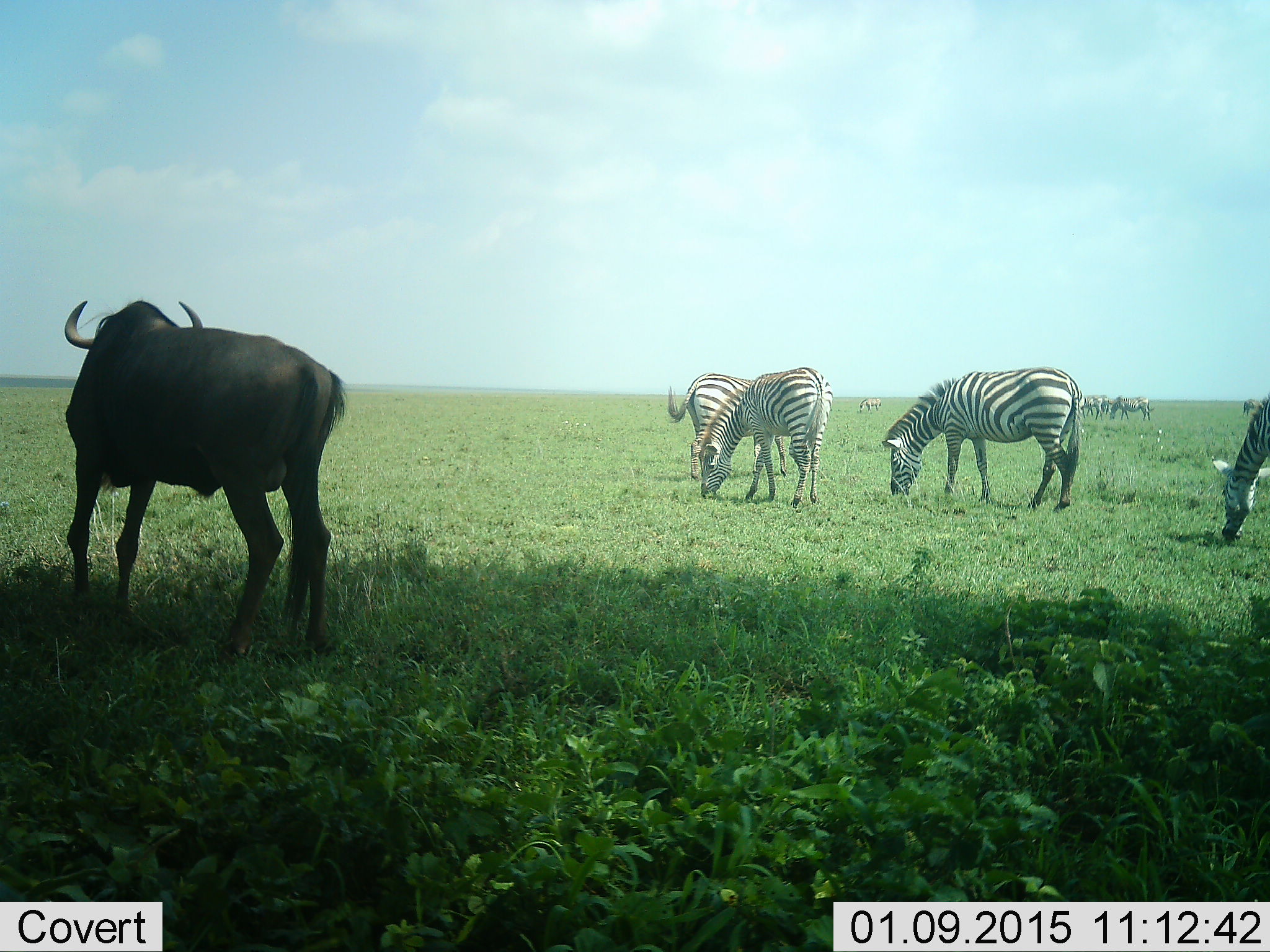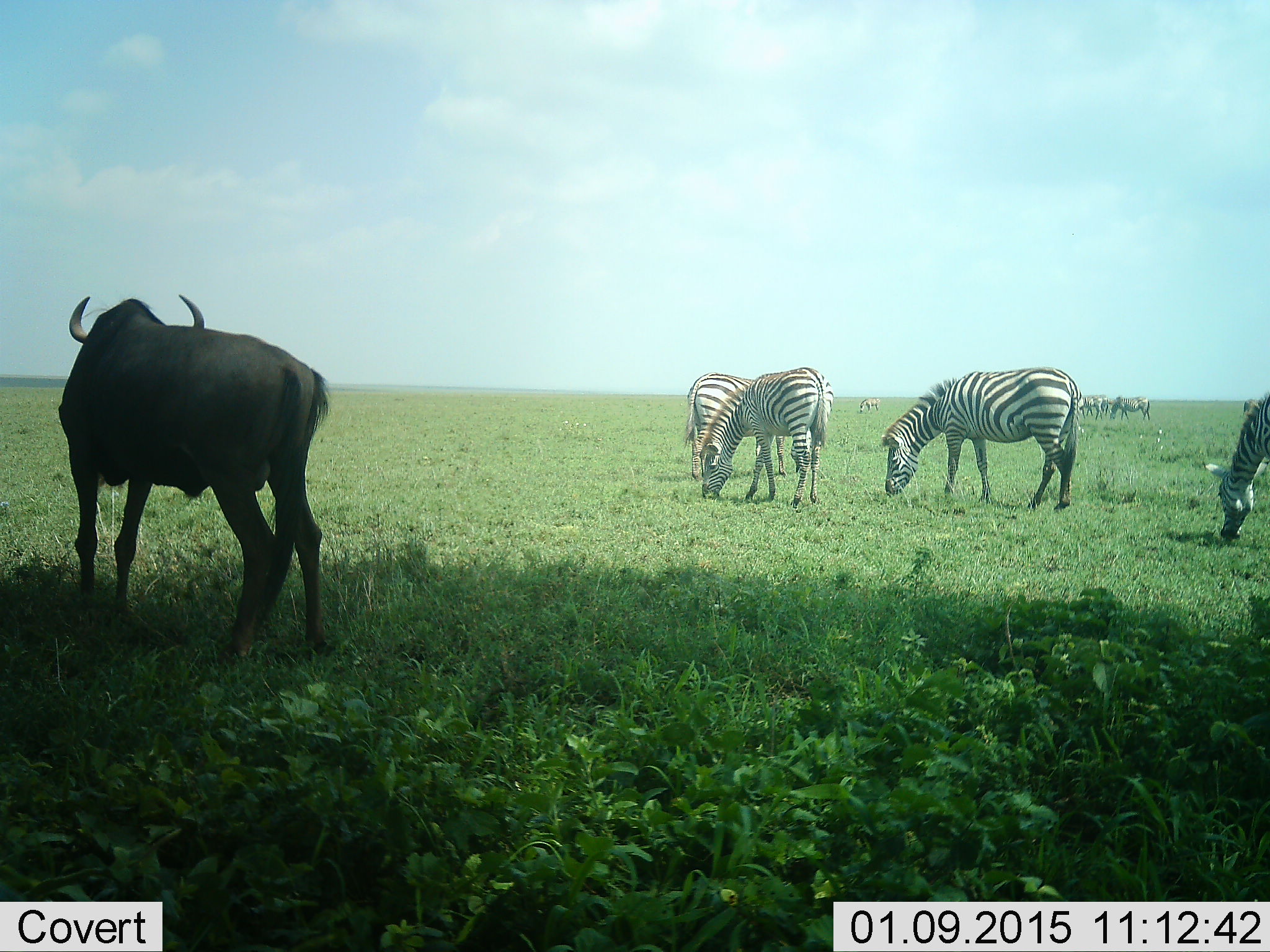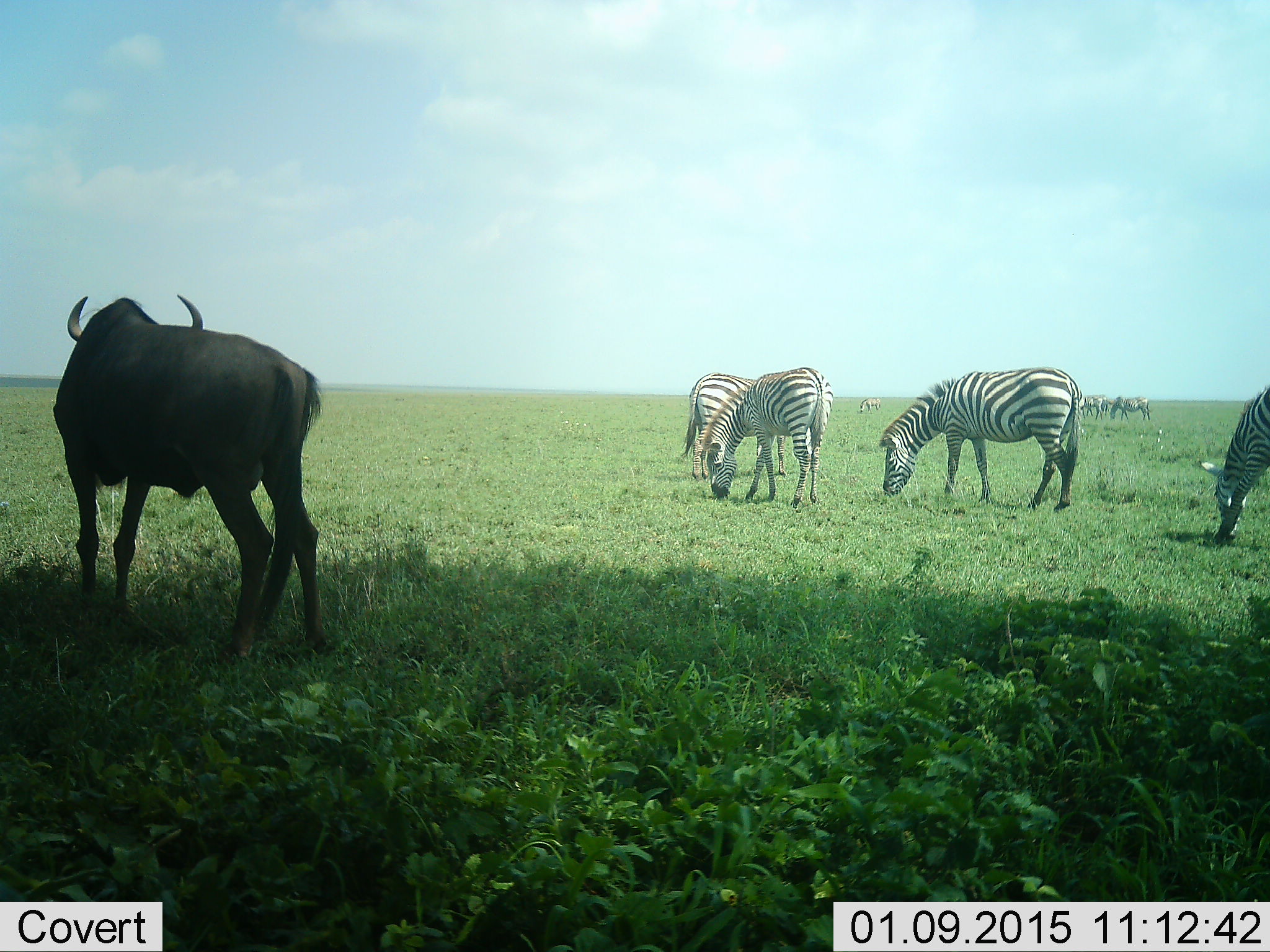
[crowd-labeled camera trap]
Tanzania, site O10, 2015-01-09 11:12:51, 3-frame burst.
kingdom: Animalia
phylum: Chordata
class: Mammalia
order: Artiodactyla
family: Bovidae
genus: Connochaetes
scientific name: Connochaetes taurinus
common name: blue wildebeest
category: wildebeest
Wildebeest (blue wildebeest) (Connochaetes taurinus), count 1. Behavior (volunteer vote fractions): standing 90%, resting 0%, moving 10%, interacting 0%. Young present (vote fraction): 0%. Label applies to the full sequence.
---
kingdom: Animalia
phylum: Chordata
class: Mammalia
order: Perissodactyla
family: Equidae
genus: Equus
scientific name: Equus quagga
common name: plains zebra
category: zebra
Zebra (plains zebra) (Equus quagga), count 6. Behavior (volunteer vote fractions): standing 31%, resting 0%, moving 8%, interacting 0%. Young present (vote fraction): 8%. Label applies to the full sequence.